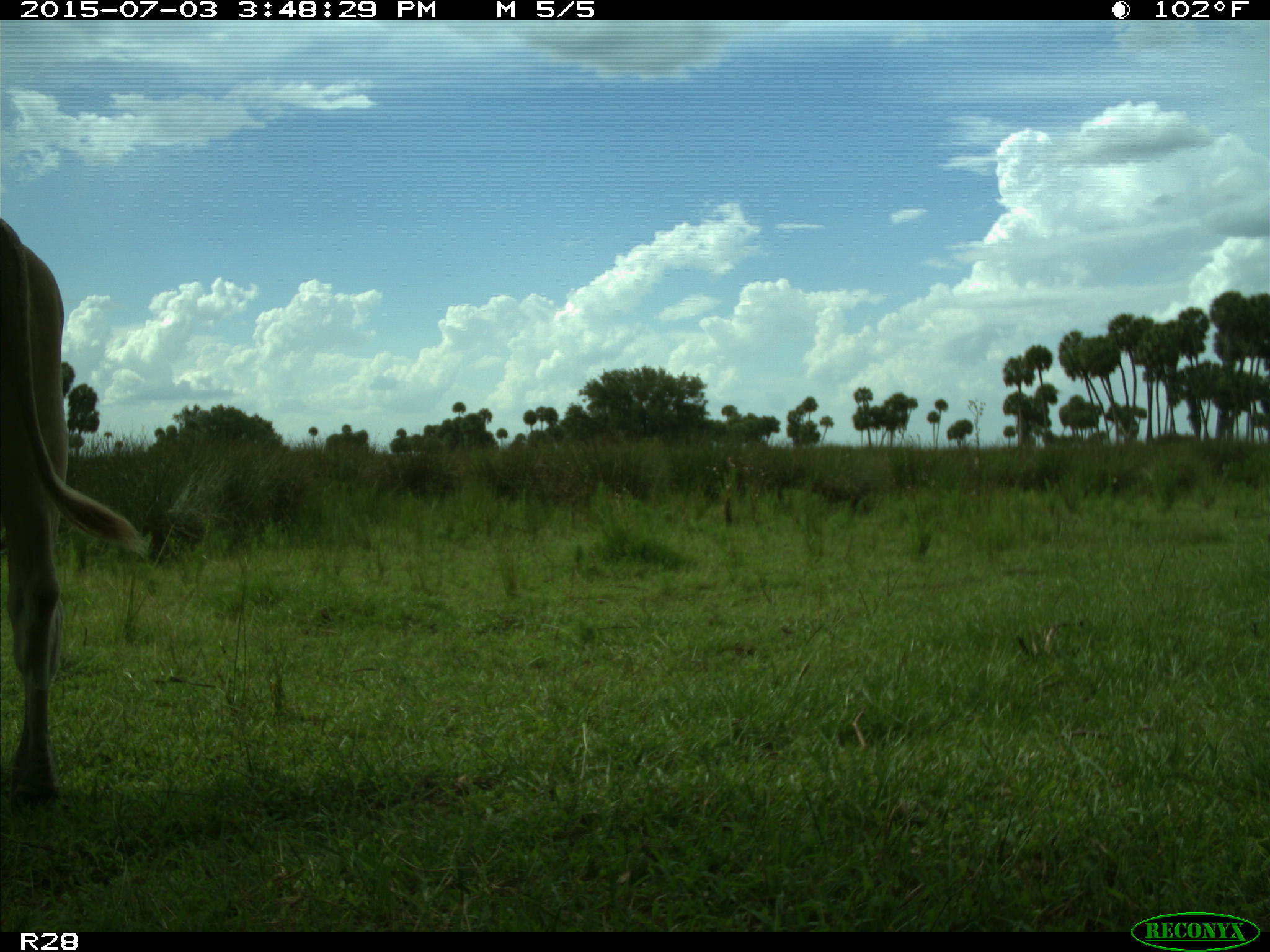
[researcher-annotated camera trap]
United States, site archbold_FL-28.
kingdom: Animalia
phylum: Chordata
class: Mammalia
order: Artiodactyla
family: Bovidae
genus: Bos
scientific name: Bos taurus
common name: domestic cow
Bos taurus (domestic cow).